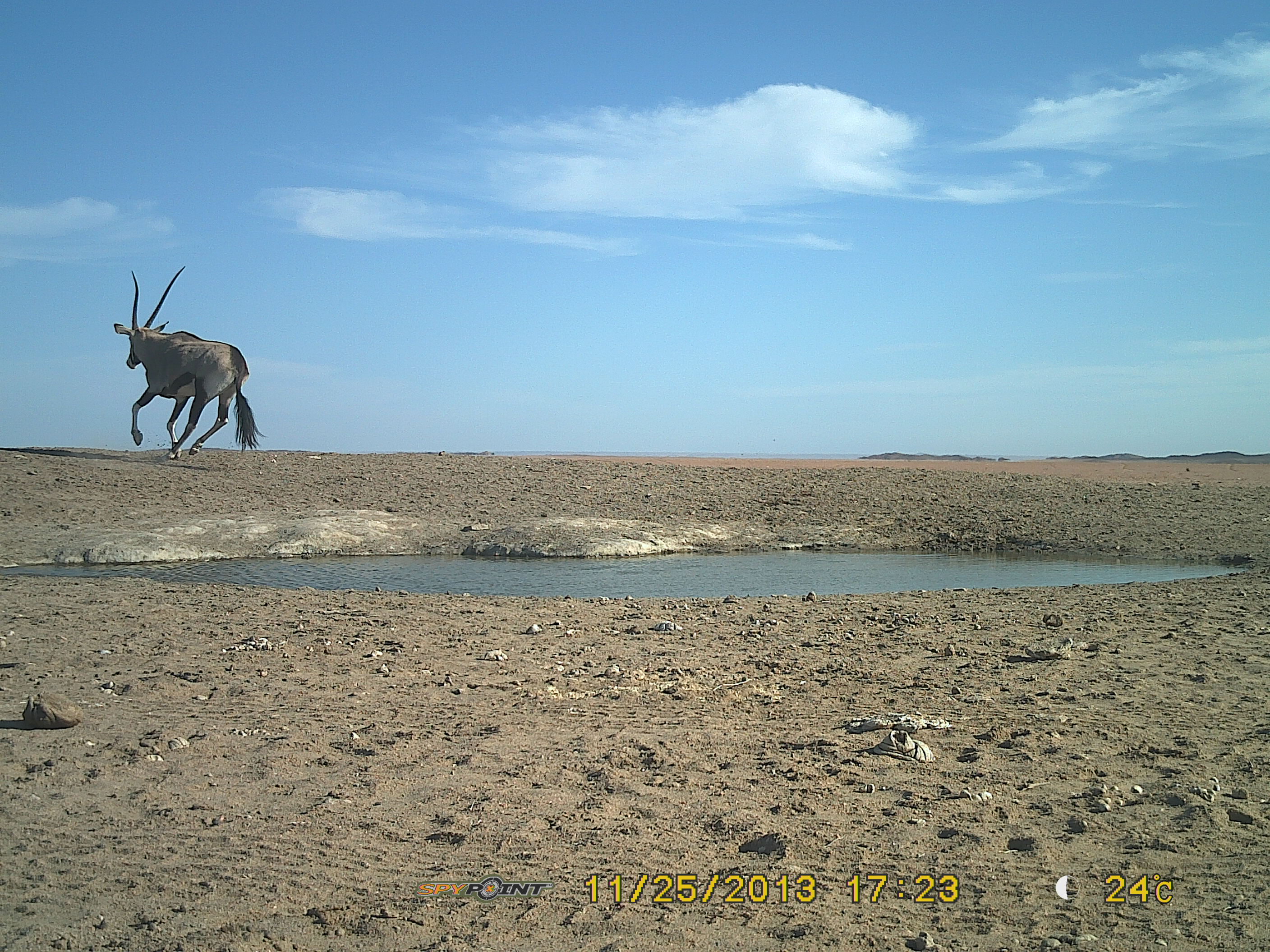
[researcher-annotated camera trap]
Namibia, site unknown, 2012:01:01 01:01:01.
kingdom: Animalia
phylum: Chordata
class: Mammalia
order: Artiodactyla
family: Bovidae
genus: Oryx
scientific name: Oryx gazella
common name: gemsbok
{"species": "Oryx gazella (gemsbok)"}